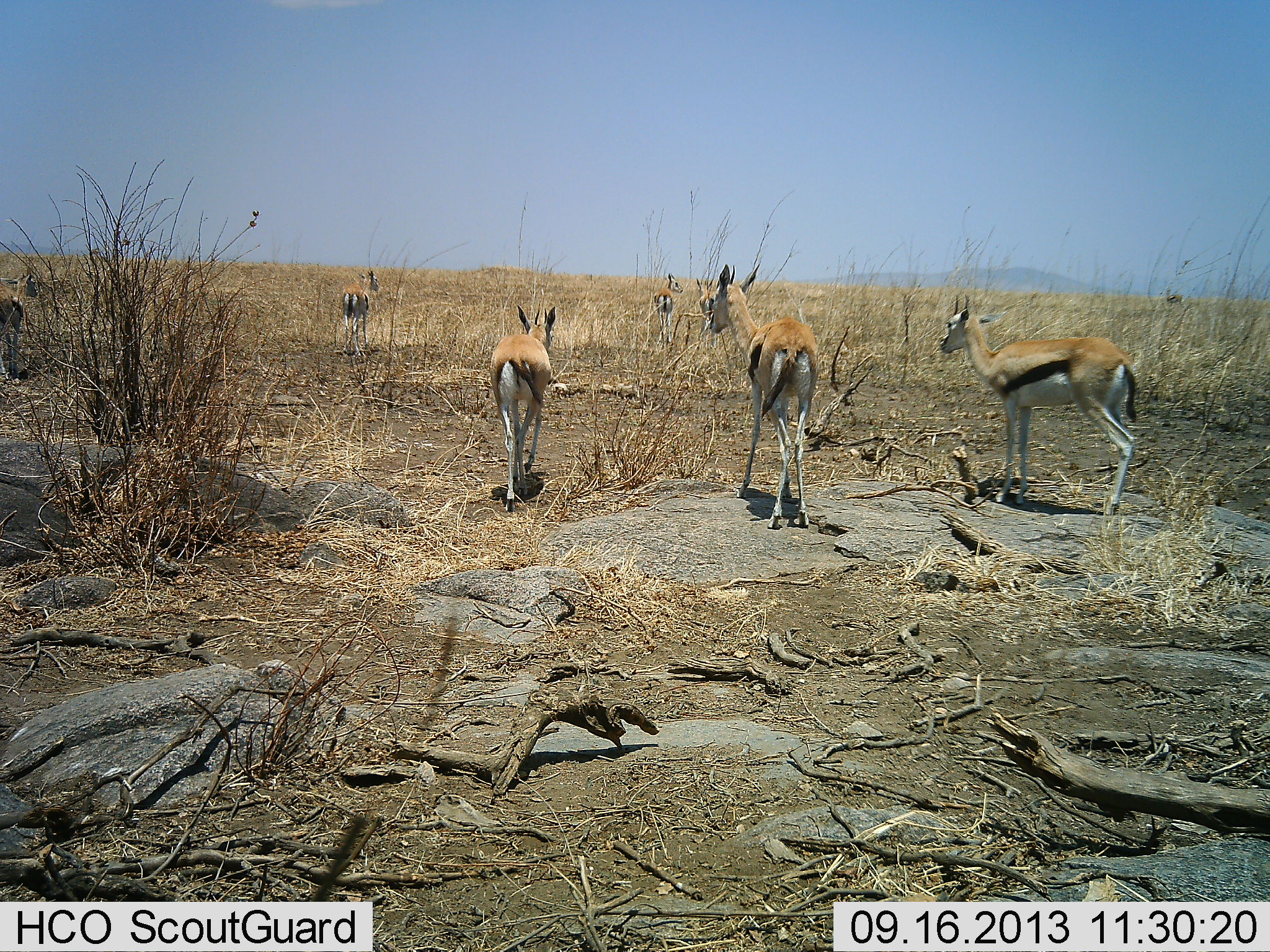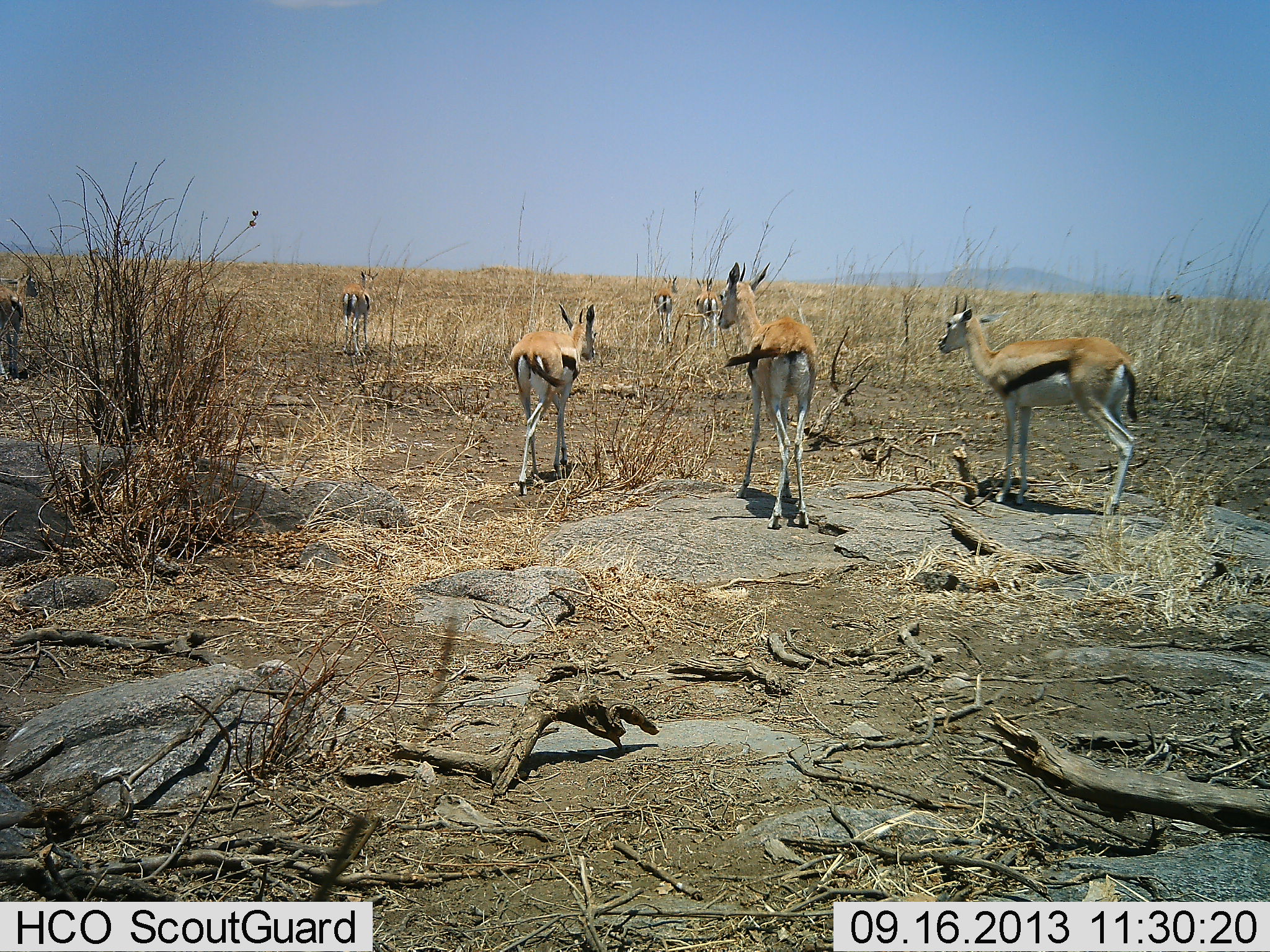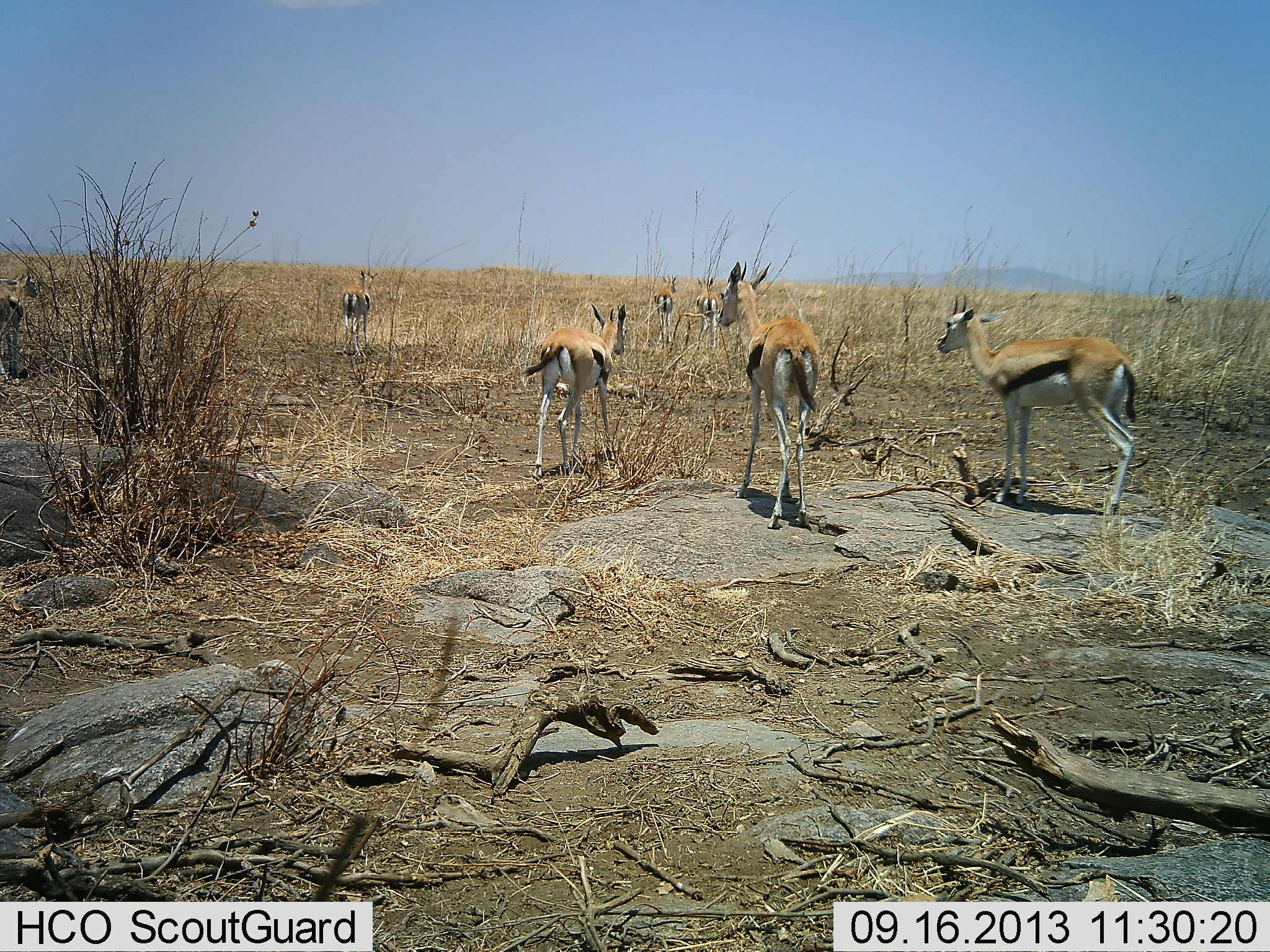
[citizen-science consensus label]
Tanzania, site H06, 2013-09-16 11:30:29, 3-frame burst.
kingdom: Animalia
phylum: Chordata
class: Mammalia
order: Artiodactyla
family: Bovidae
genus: Eudorcas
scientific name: Eudorcas thomsonii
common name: thomson's gazelle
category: gazellethomsons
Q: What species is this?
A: Gazellethomsons (thomson's gazelle) (Eudorcas thomsonii).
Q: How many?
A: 7.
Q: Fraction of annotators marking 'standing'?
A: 90%.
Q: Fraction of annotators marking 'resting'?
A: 0%.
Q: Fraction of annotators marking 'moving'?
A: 60%.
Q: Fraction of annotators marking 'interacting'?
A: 0%.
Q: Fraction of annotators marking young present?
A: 0%.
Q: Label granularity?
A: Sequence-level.